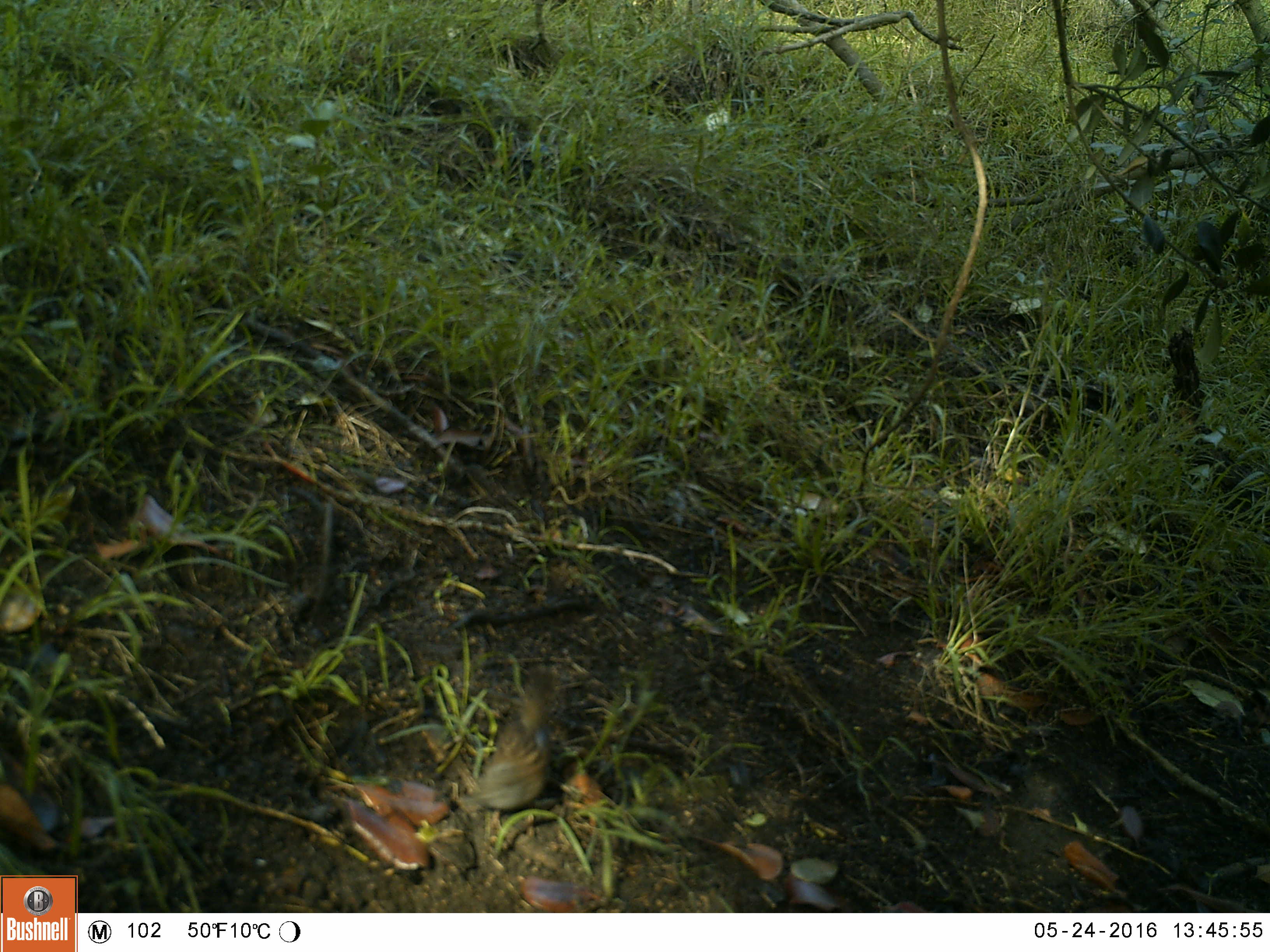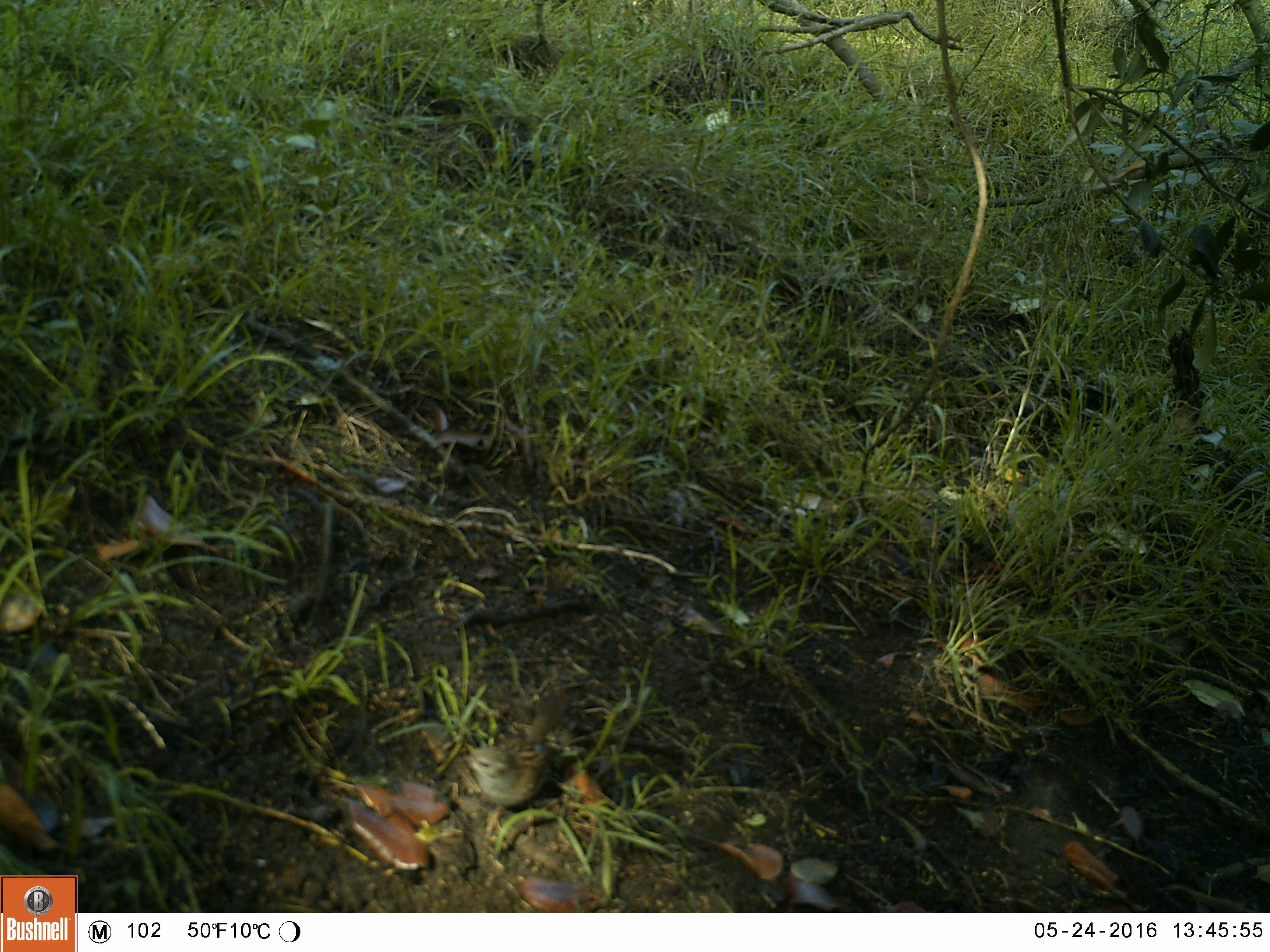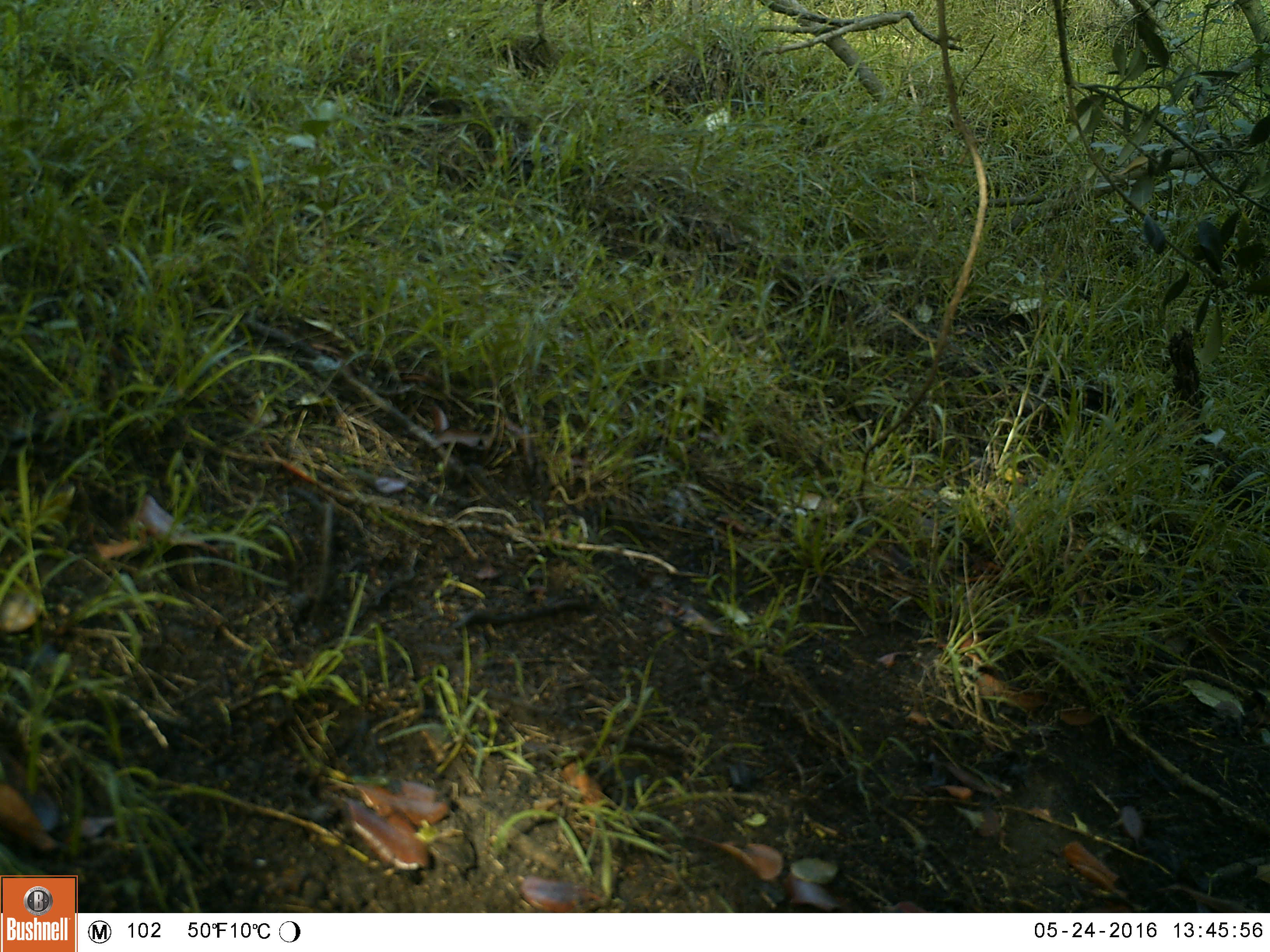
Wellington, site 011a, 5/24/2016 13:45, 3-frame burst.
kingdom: Animalia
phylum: Chordata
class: Aves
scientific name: Aves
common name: bird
Bird (Aves).